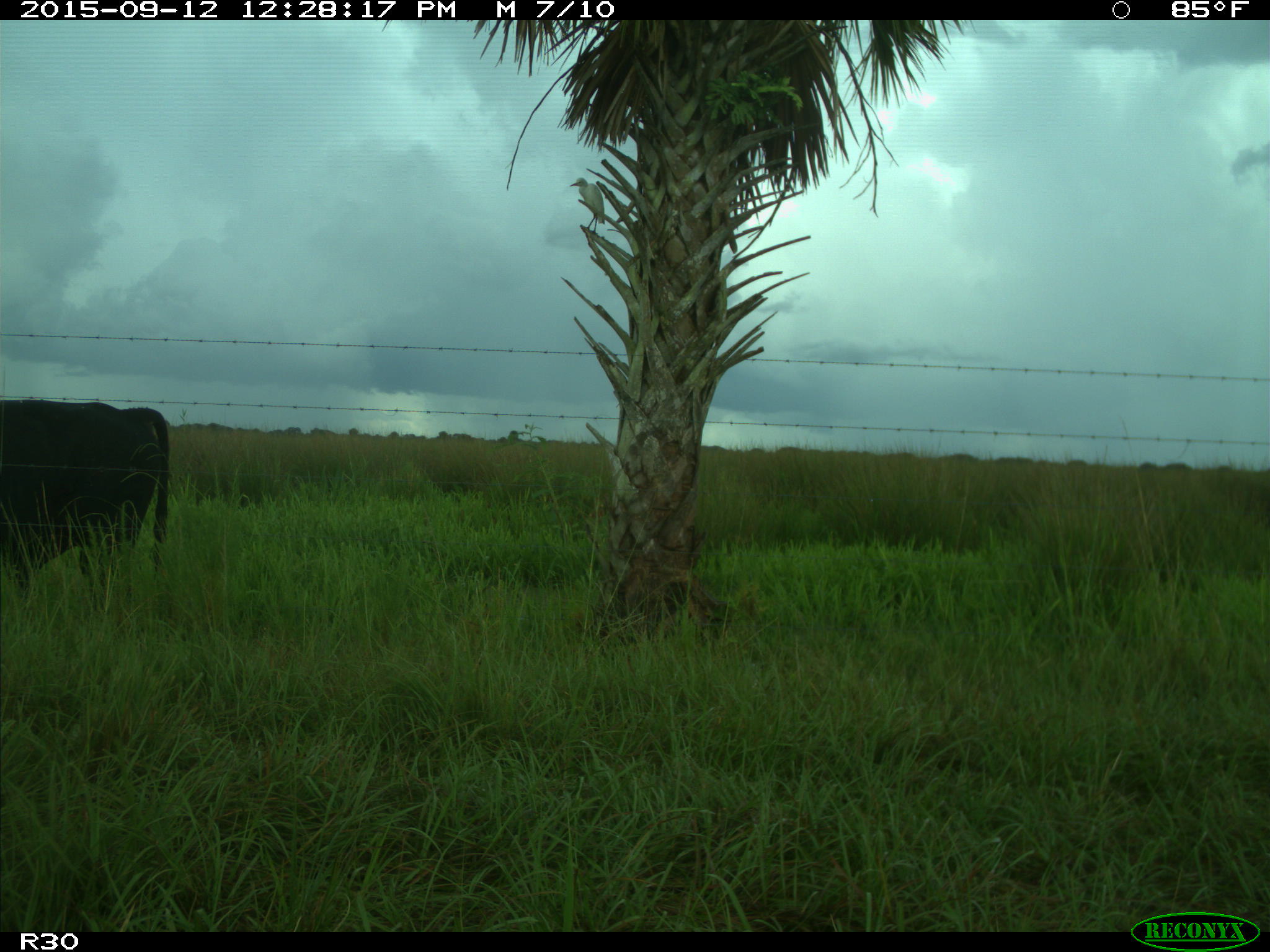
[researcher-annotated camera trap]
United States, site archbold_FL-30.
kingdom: Animalia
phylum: Chordata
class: Mammalia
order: Artiodactyla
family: Bovidae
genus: Bos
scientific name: Bos taurus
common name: domestic cow